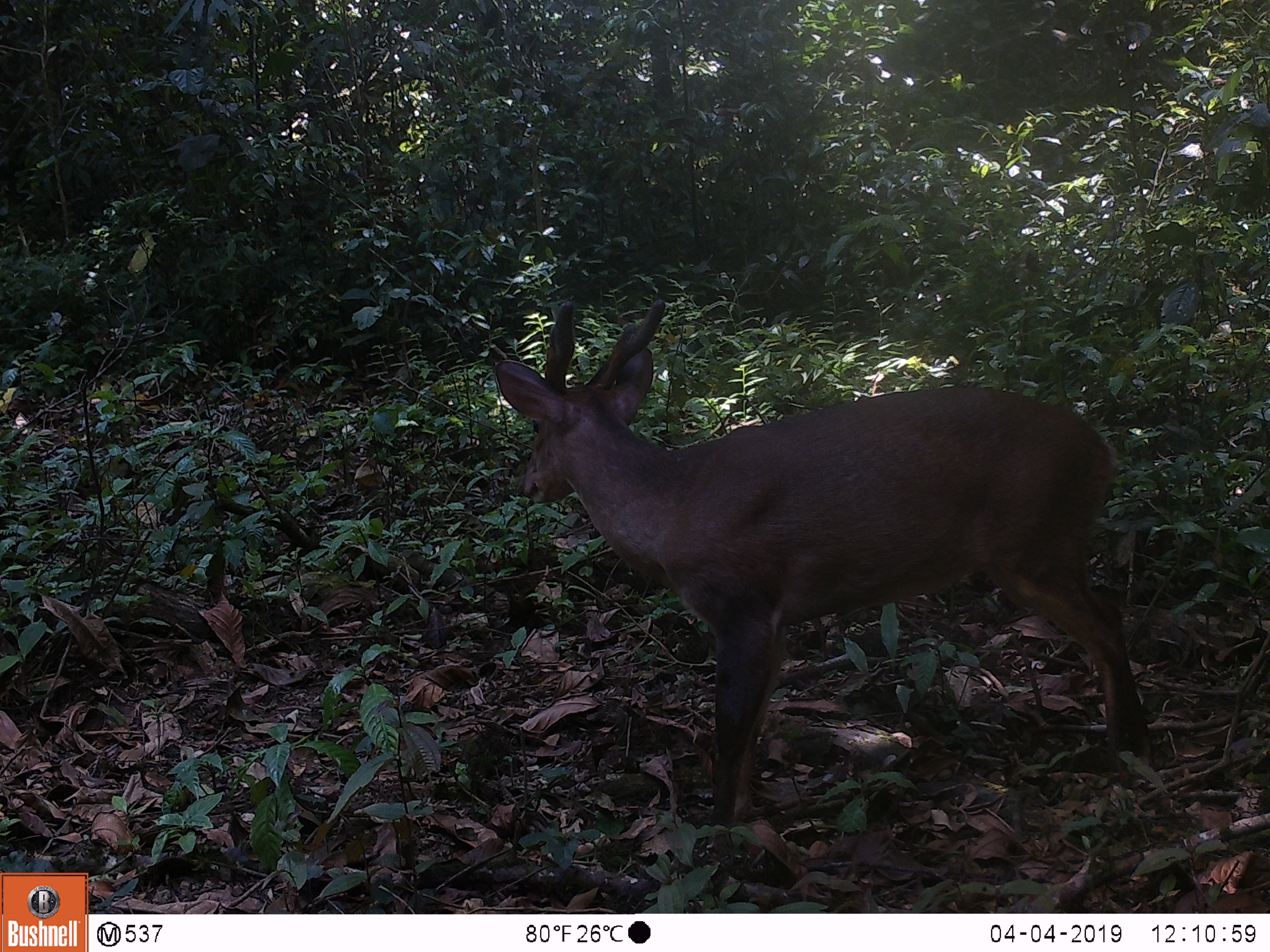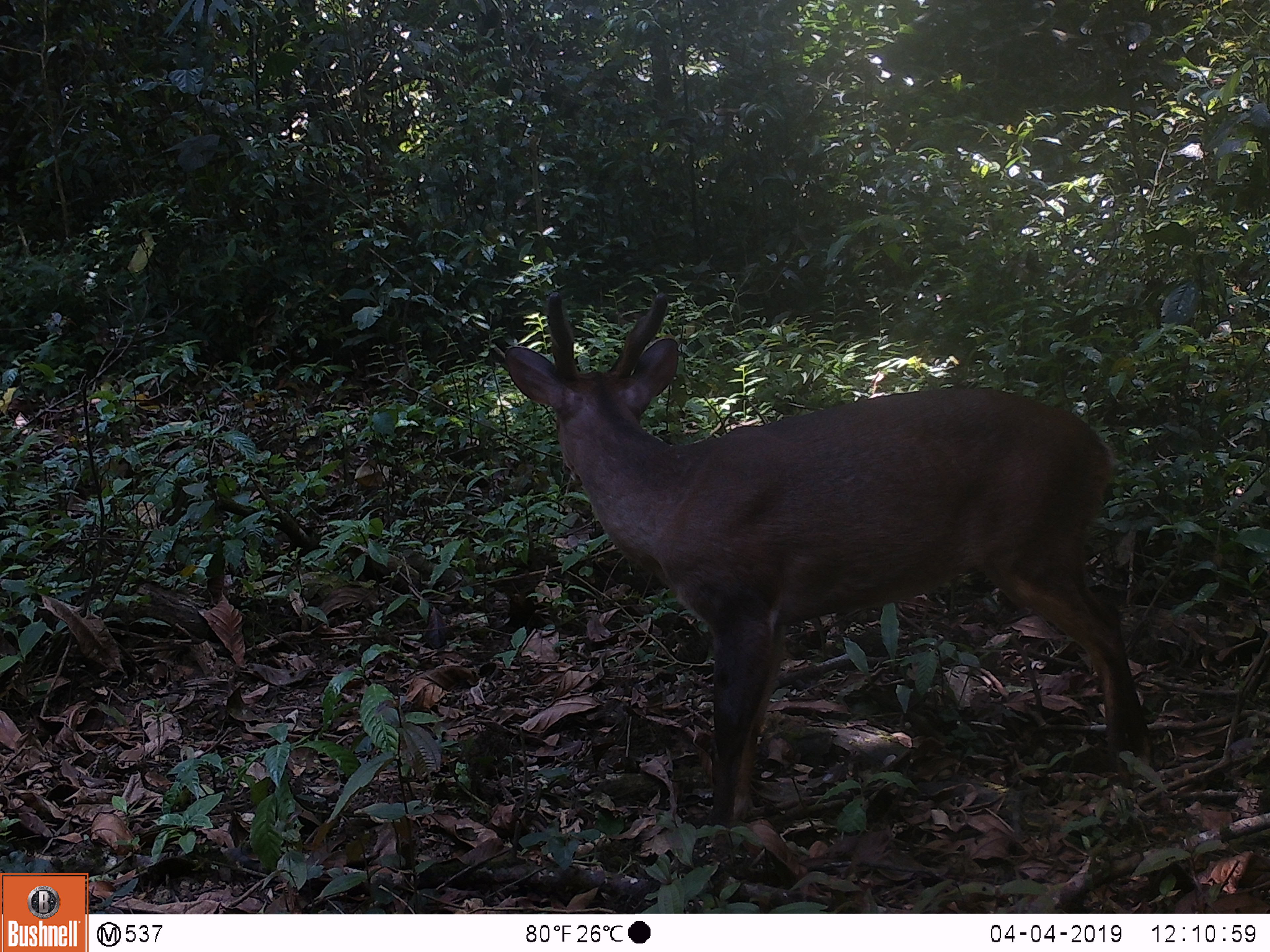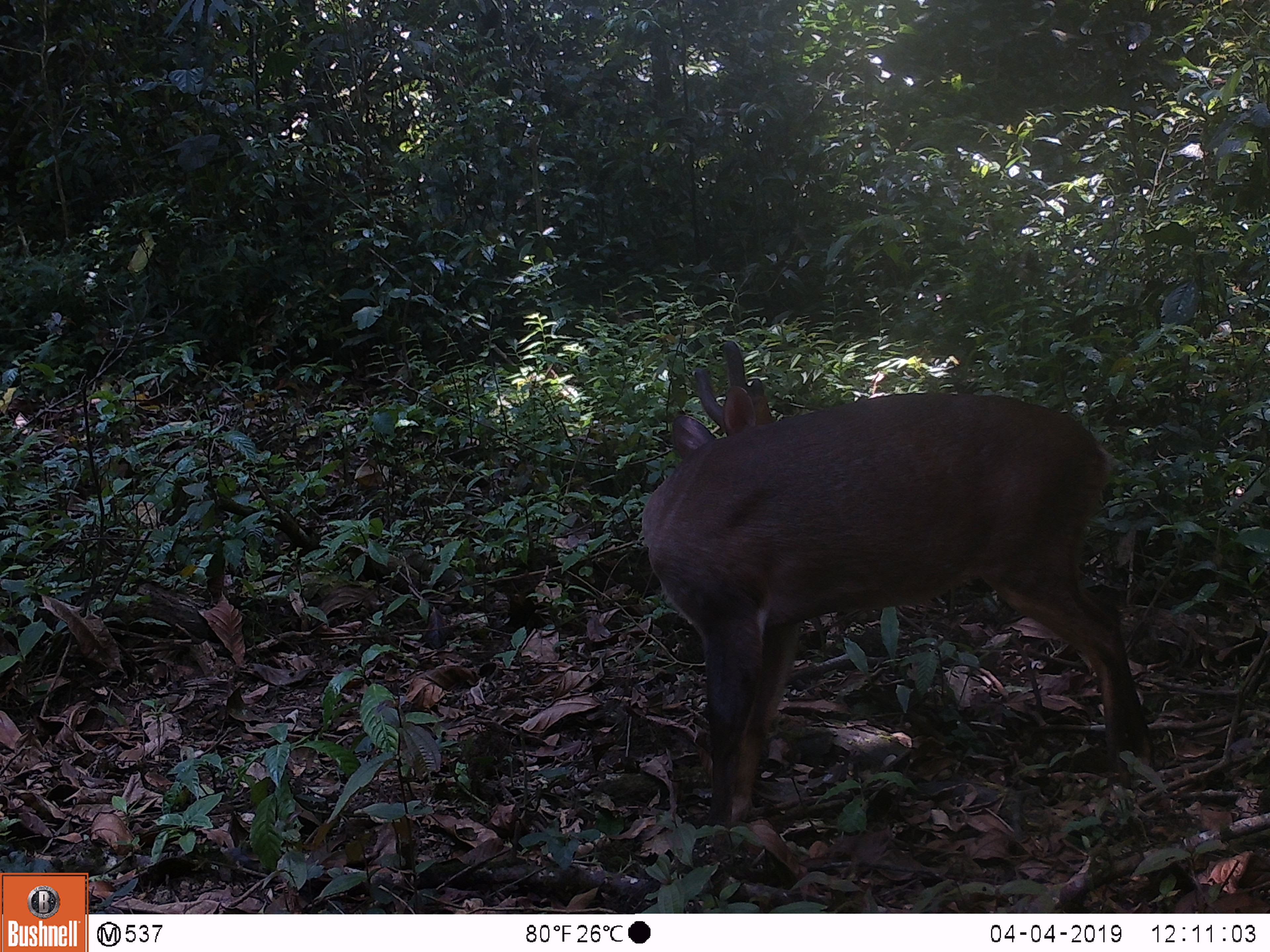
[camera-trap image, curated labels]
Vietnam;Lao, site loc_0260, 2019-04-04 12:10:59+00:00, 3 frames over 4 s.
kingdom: Animalia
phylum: Chordata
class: Mammalia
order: Artiodactyla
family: Cervidae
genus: Muntiacus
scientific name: Muntiacus vuquangensis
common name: large-antlered muntjac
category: large antlered muntjac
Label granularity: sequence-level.